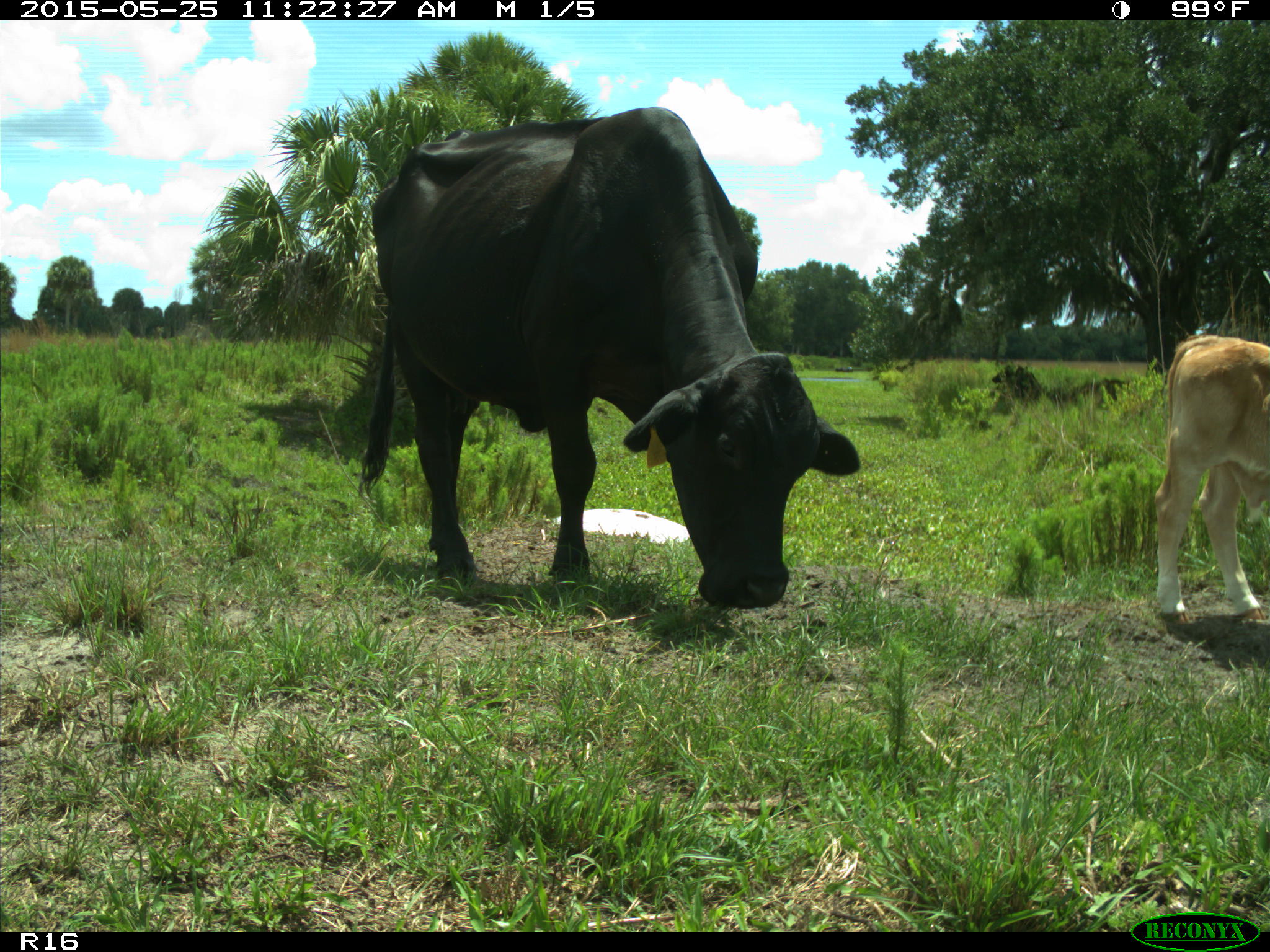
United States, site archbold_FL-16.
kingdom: Animalia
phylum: Chordata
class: Mammalia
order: Artiodactyla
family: Bovidae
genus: Bos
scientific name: Bos taurus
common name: domestic cow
Bos taurus (domestic cow).